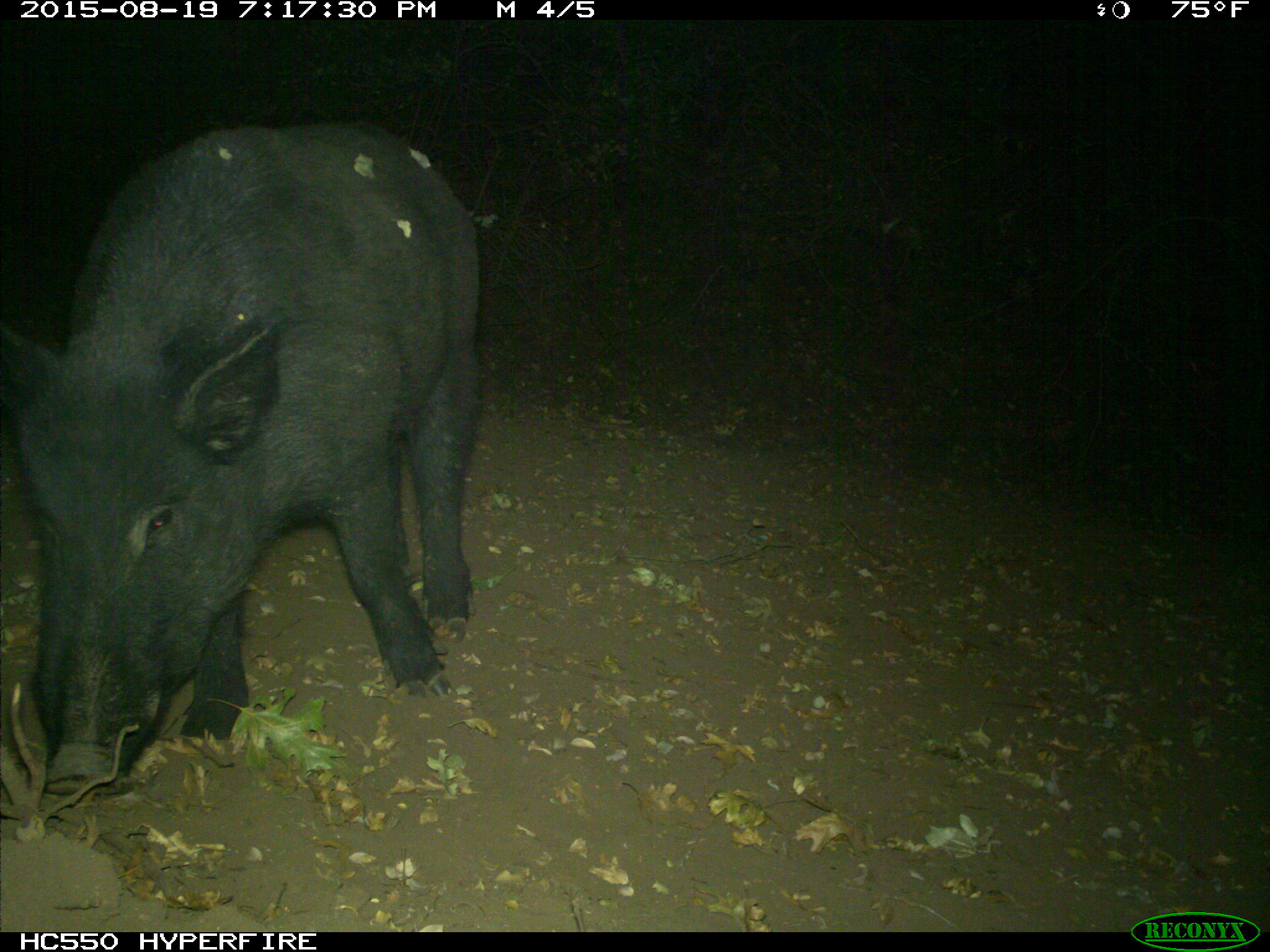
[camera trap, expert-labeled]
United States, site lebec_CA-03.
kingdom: Animalia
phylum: Chordata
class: Mammalia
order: Artiodactyla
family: Suidae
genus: Sus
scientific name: Sus scrofa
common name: wild boar